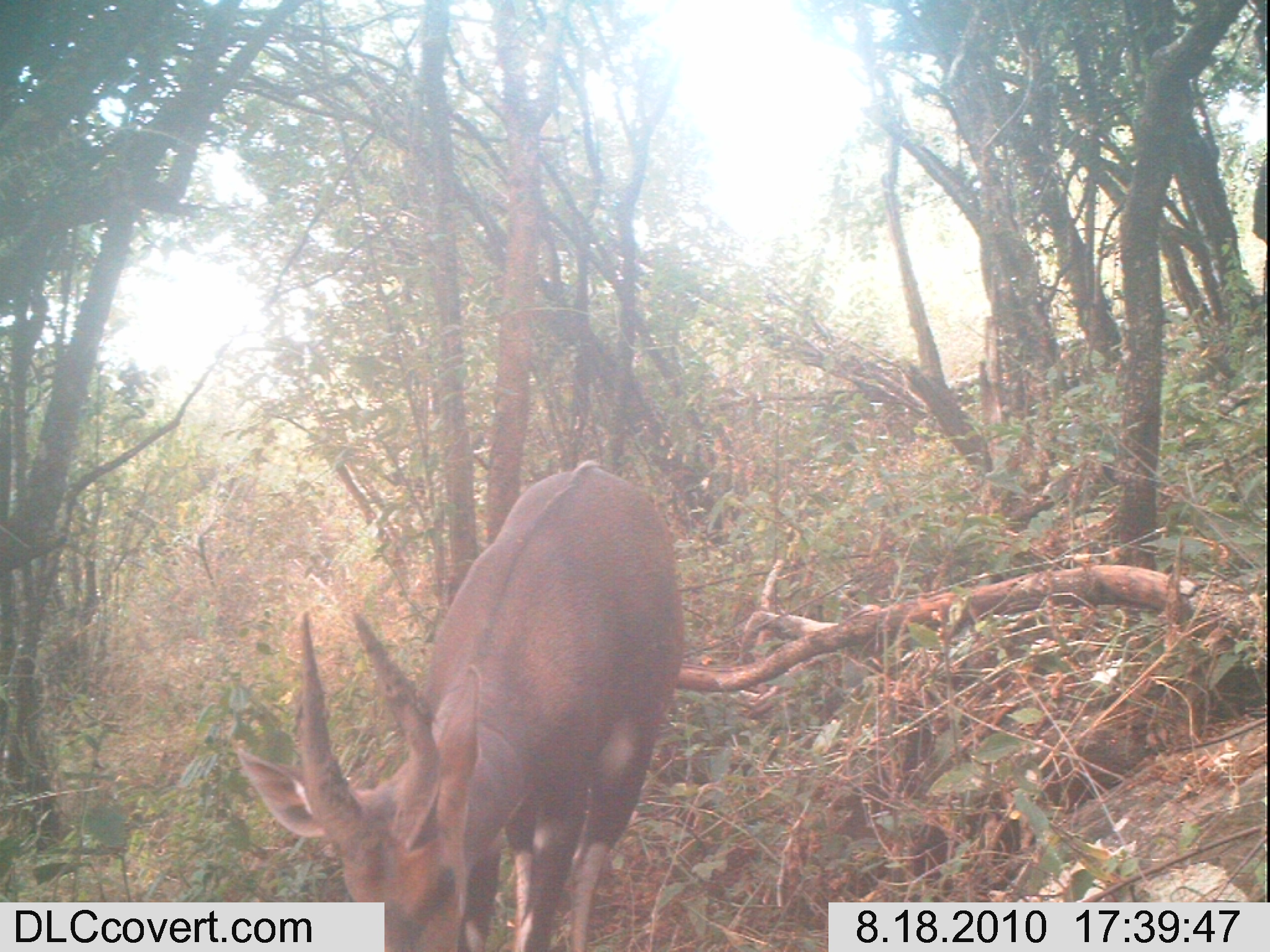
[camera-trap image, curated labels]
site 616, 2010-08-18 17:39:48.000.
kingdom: Animalia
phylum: Chordata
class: Mammalia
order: Artiodactyla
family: Bovidae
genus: Tragelaphus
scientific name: Tragelaphus scriptus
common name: bushbuck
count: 1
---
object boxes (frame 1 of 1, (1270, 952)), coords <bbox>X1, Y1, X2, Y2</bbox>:
tragelaphus scriptus: <bbox>235, 456, 685, 948</bbox>